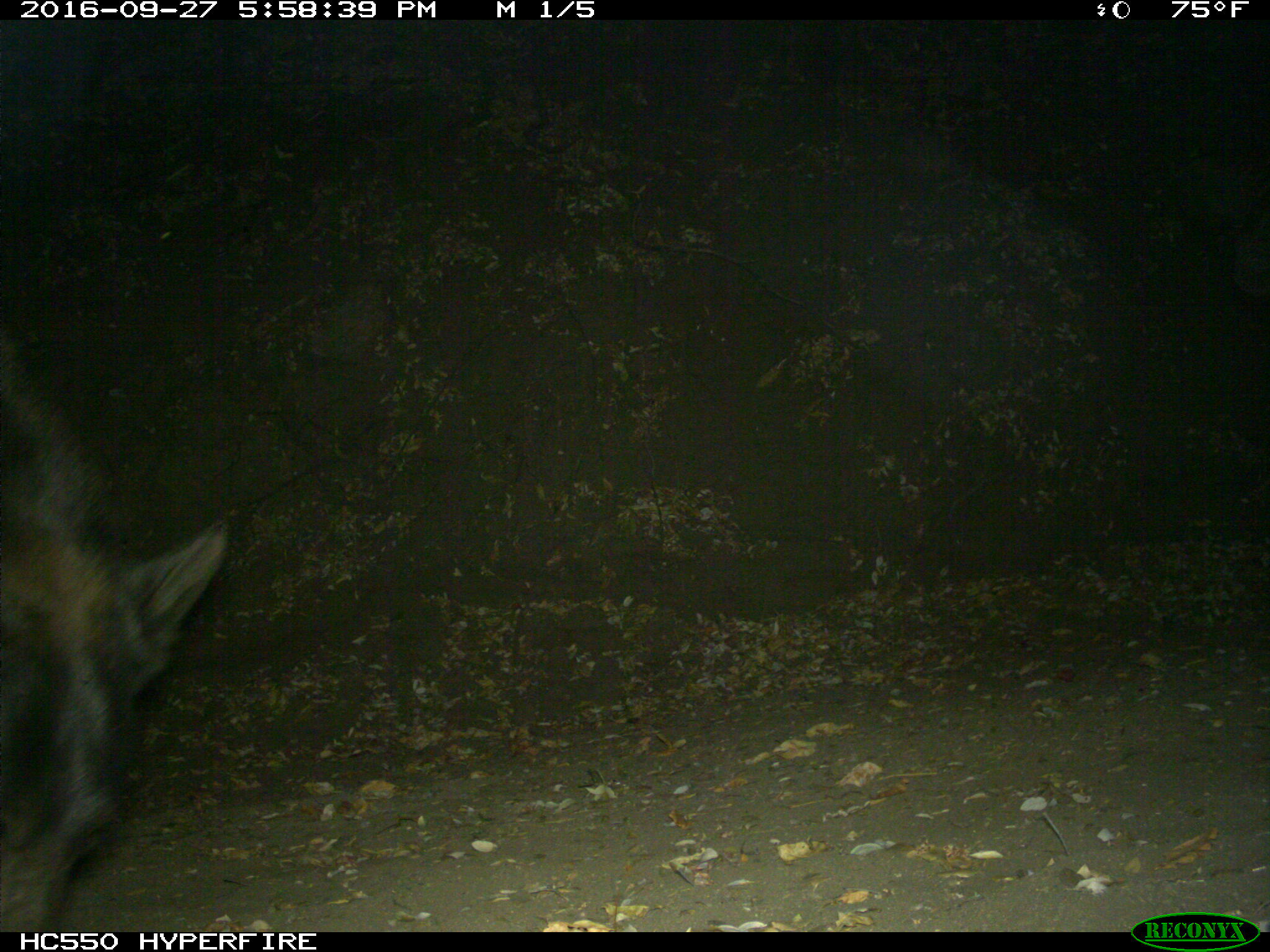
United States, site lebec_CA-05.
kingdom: Animalia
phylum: Chordata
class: Mammalia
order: Carnivora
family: Ursidae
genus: Ursus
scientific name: Ursus americanus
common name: american black bear